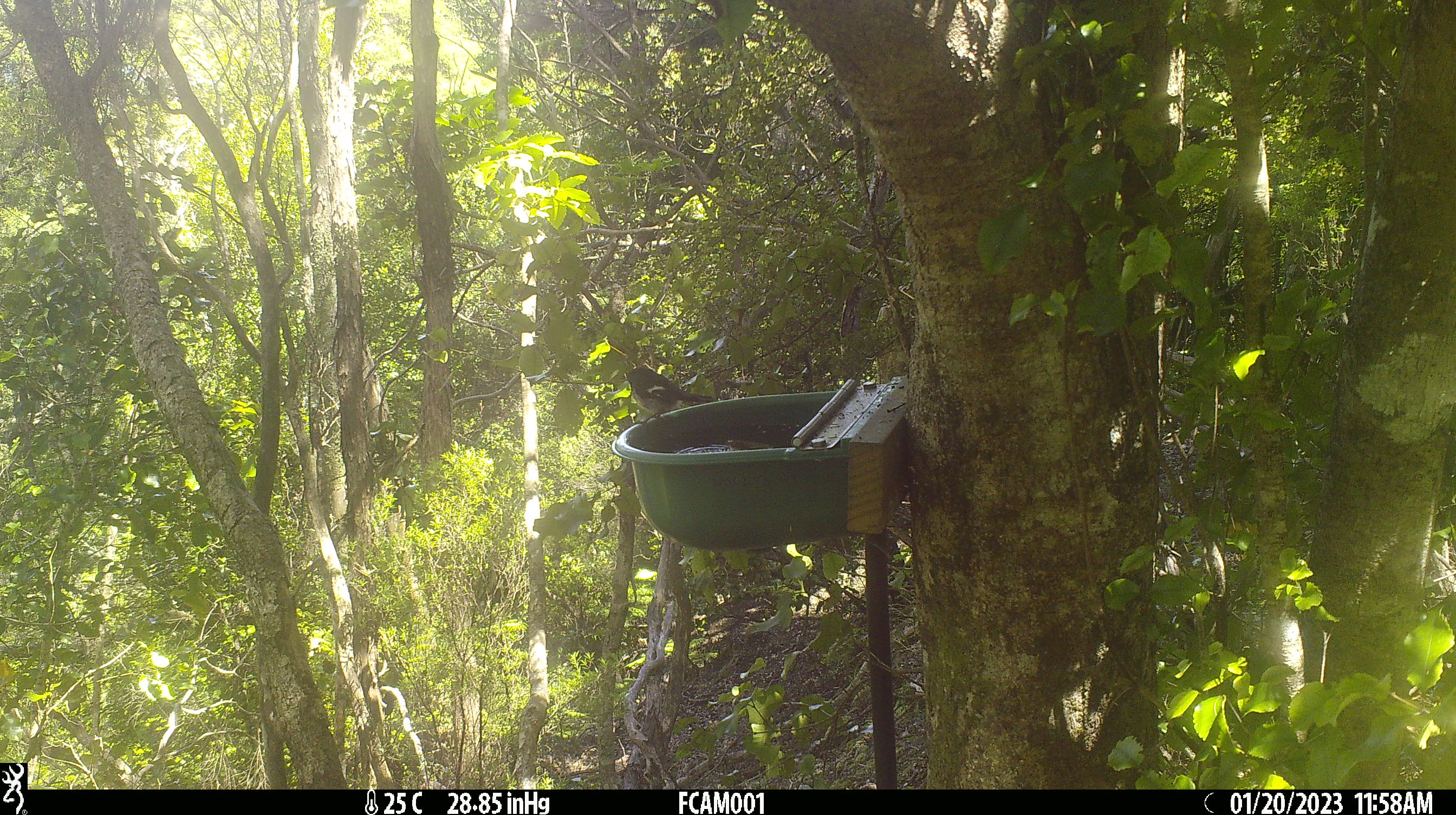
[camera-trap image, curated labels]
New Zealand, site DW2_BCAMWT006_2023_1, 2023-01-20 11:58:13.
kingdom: Animalia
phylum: Chordata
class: Aves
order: Passeriformes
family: Petroicidae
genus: Petroica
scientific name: Petroica macrocephala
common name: tomtit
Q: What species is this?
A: Tomtit (Petroica macrocephala).